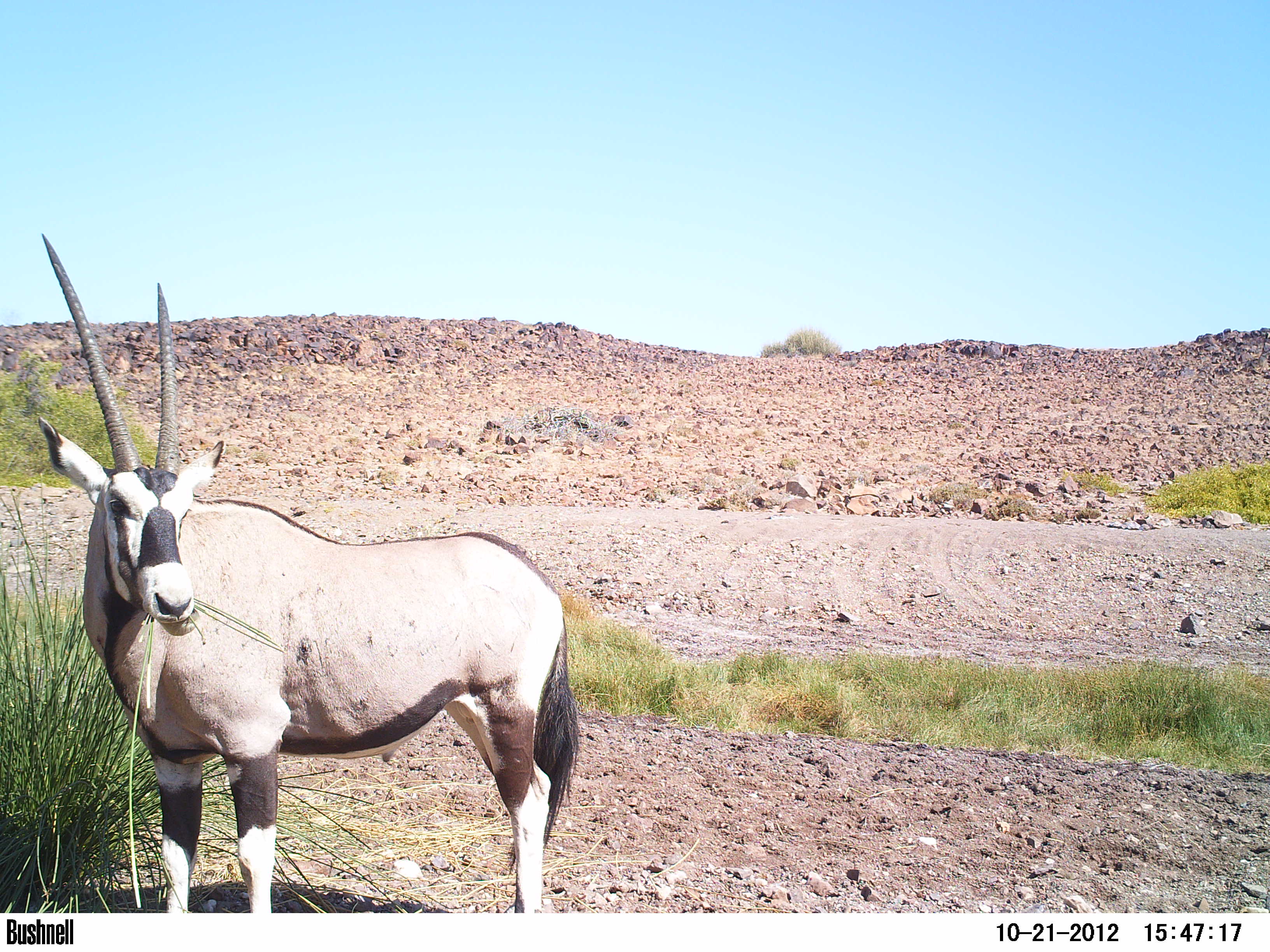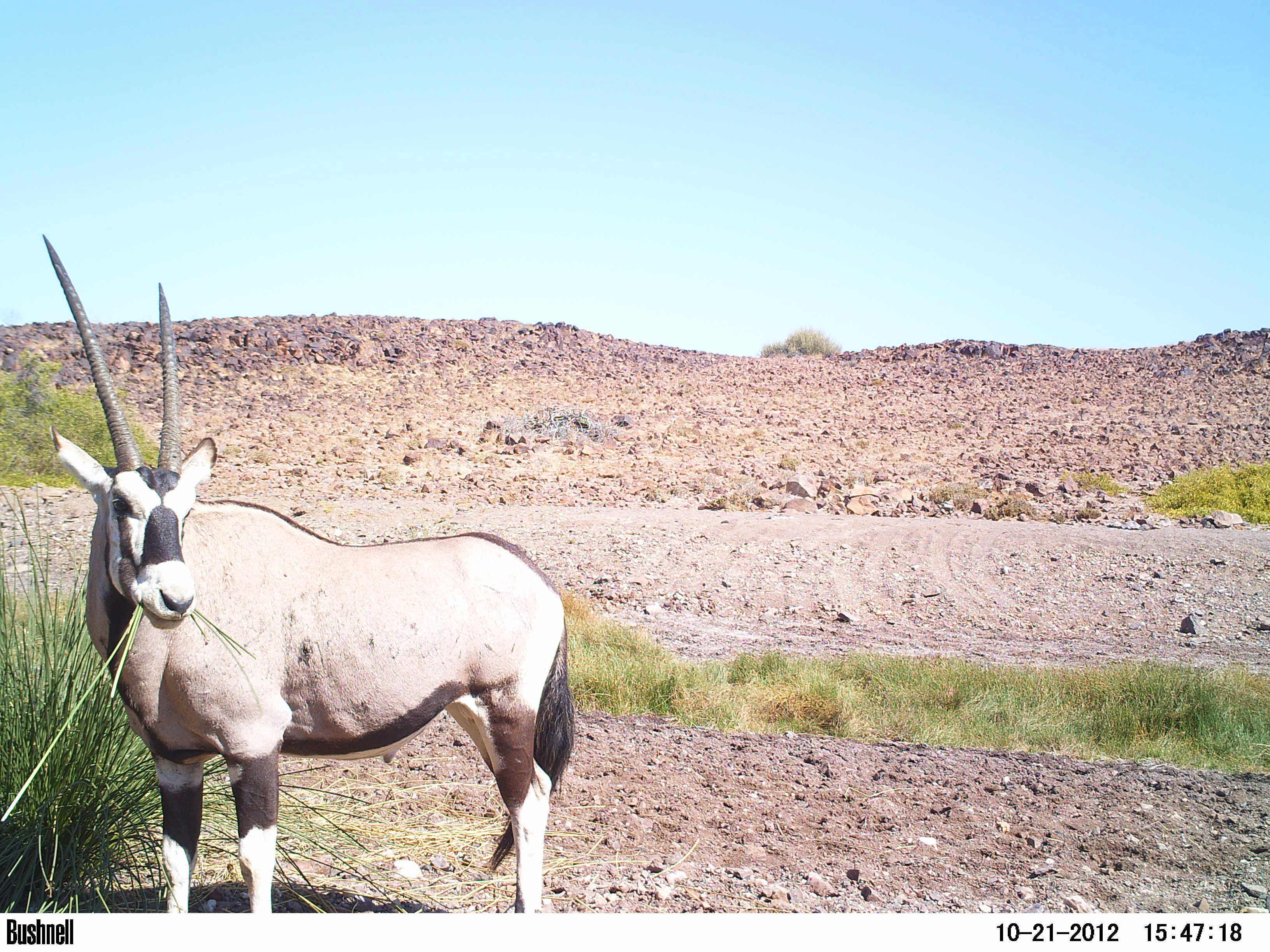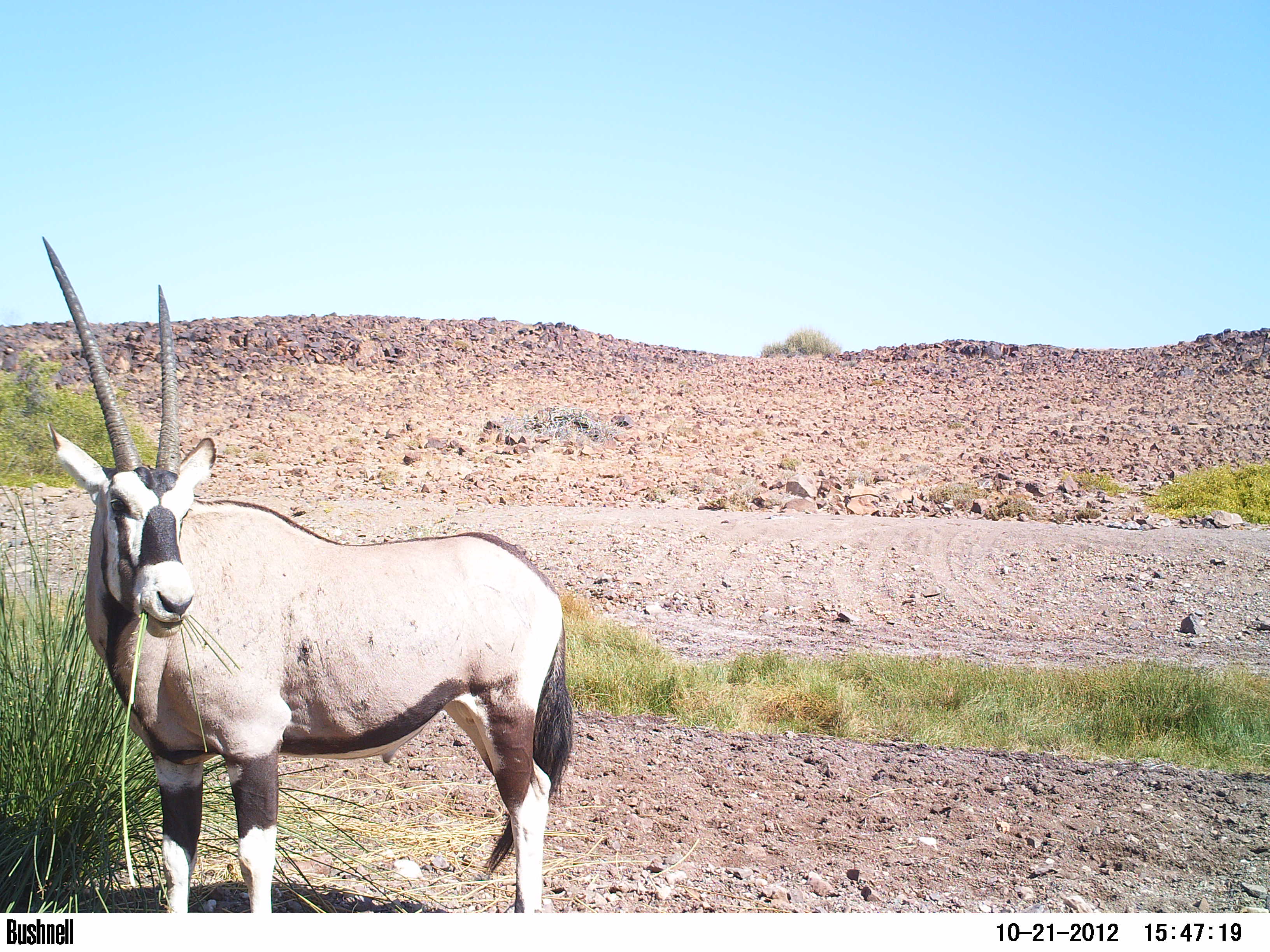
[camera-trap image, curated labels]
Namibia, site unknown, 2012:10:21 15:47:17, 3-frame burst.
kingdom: Animalia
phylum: Chordata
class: Mammalia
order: Artiodactyla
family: Bovidae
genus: Oryx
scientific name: Oryx gazella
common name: gemsbok